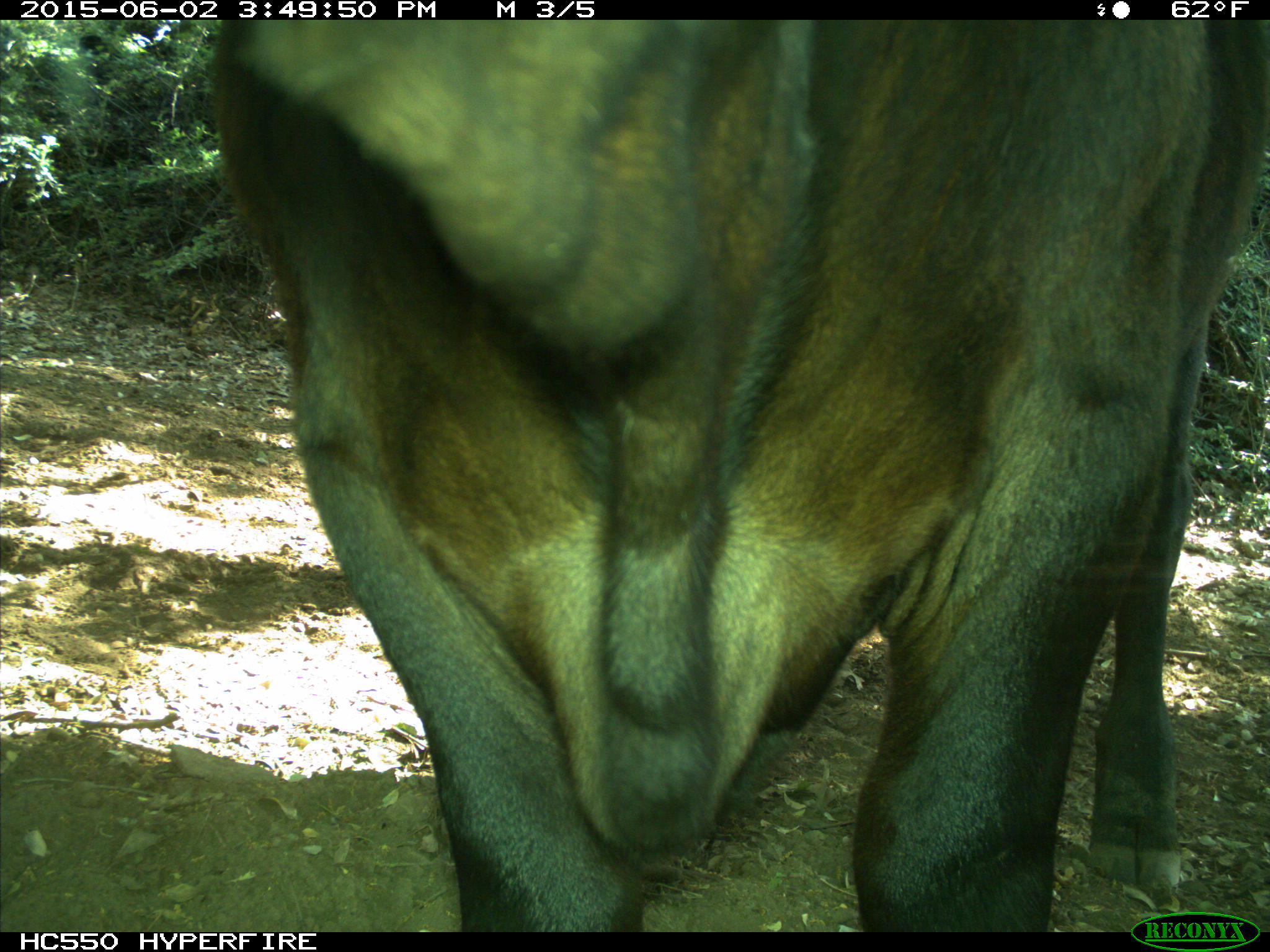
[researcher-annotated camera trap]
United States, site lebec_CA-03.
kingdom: Animalia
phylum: Chordata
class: Mammalia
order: Artiodactyla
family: Bovidae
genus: Bos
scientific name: Bos taurus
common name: domestic cow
Bos taurus (domestic cow).